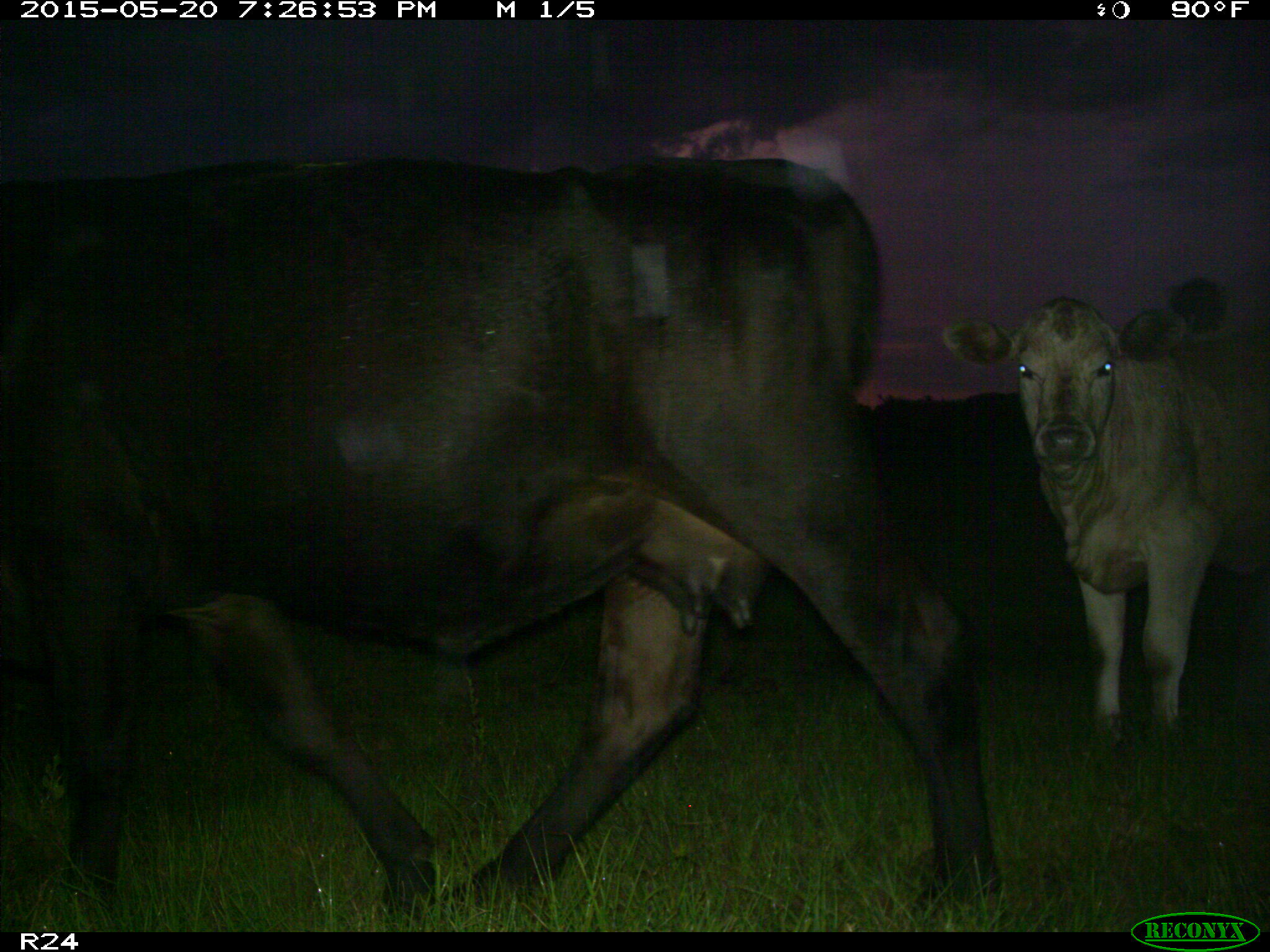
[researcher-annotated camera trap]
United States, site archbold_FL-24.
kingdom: Animalia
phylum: Chordata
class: Mammalia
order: Artiodactyla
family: Bovidae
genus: Bos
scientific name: Bos taurus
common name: domestic cow